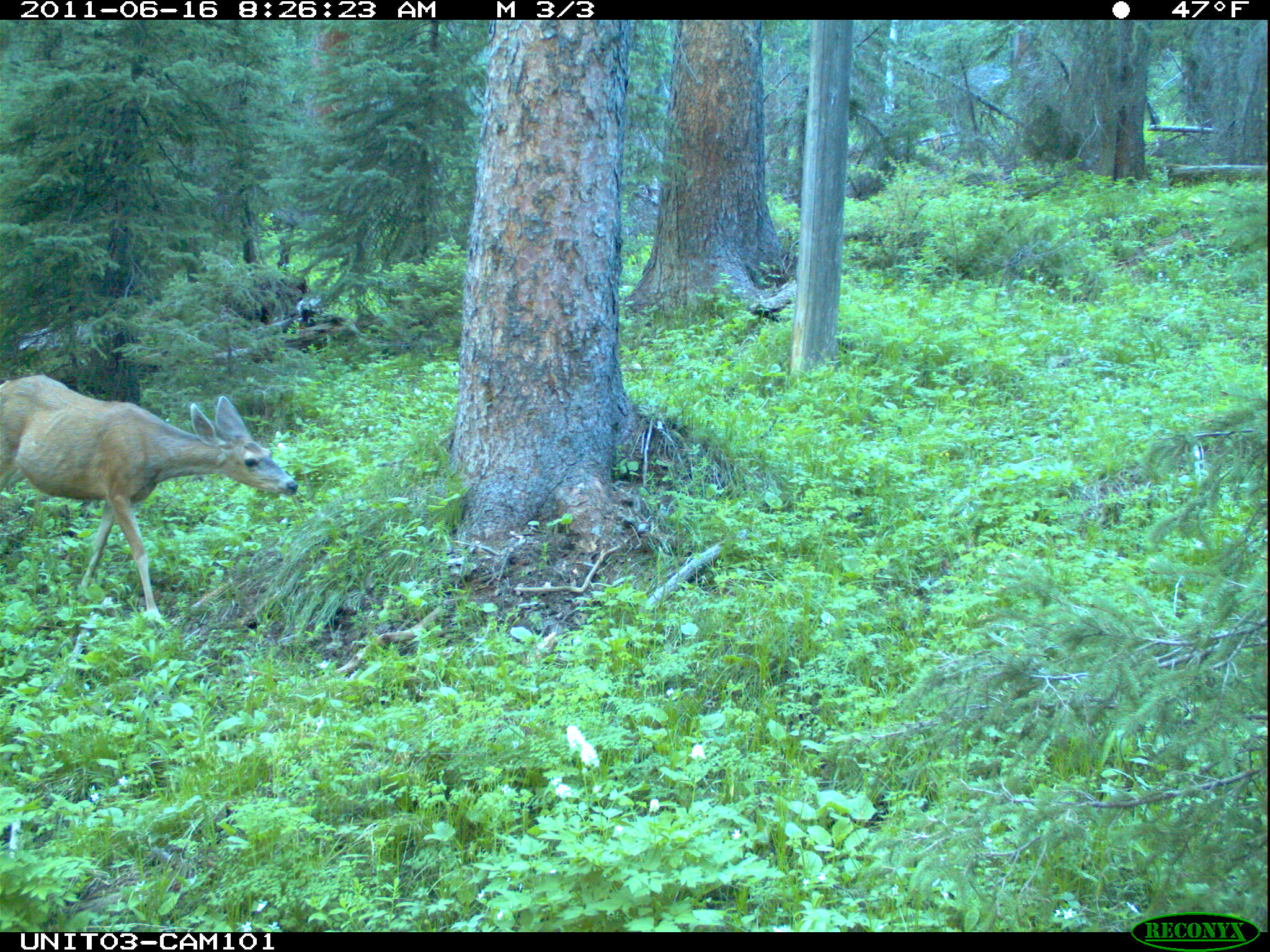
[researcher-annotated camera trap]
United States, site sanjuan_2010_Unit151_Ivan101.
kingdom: Animalia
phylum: Chordata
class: Mammalia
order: Artiodactyla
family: Cervidae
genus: Odocoileus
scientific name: Odocoileus hemionus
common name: mule deer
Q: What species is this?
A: Odocoileus hemionus (mule deer).